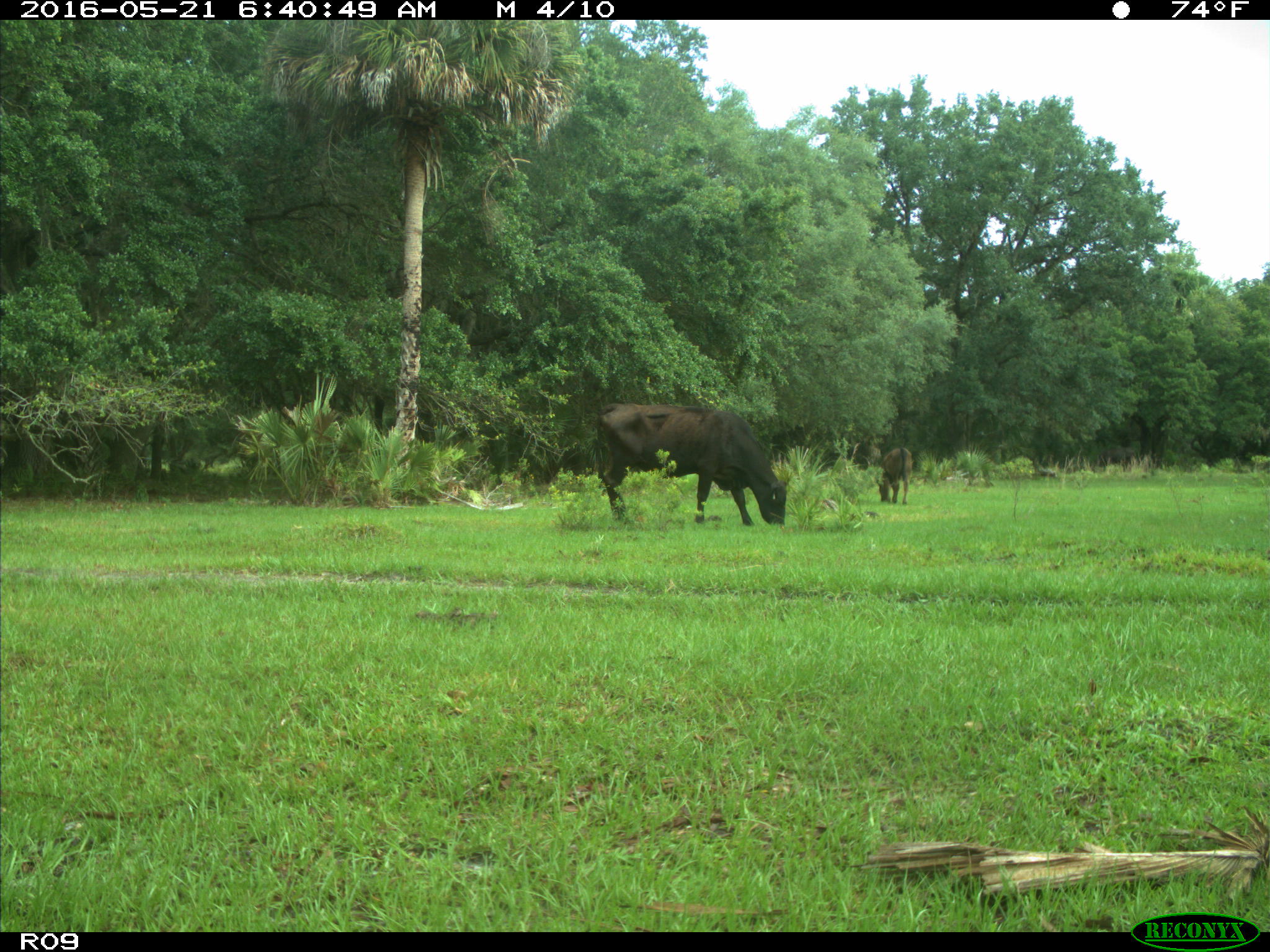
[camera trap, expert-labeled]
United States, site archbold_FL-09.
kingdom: Animalia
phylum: Chordata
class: Mammalia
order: Artiodactyla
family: Bovidae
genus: Bos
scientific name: Bos taurus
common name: domestic cow